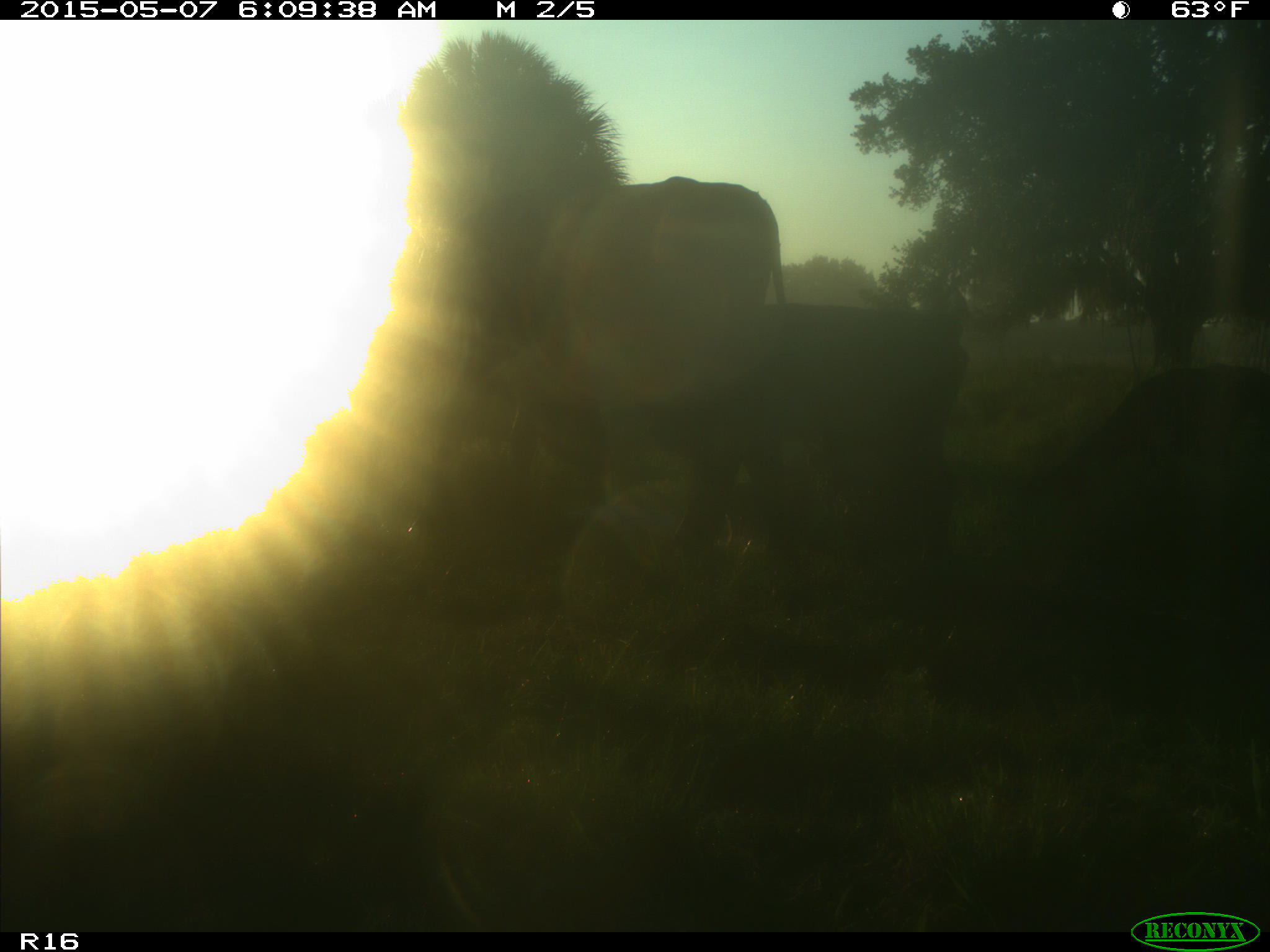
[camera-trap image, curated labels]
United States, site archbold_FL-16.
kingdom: Animalia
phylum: Chordata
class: Mammalia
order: Artiodactyla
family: Bovidae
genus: Bos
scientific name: Bos taurus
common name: domestic cow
Bos taurus (domestic cow).